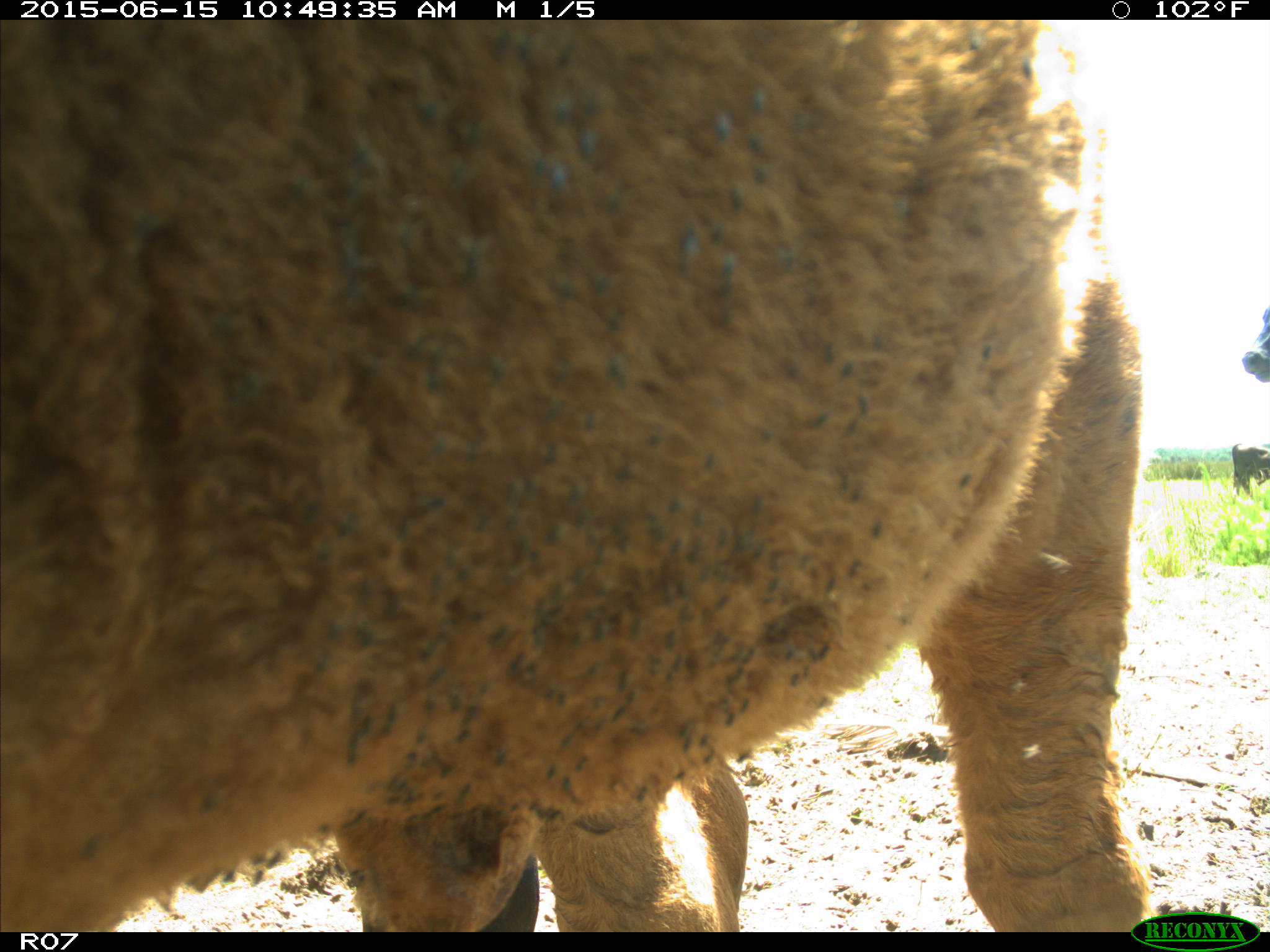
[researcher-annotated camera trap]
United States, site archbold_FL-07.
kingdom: Animalia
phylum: Chordata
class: Mammalia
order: Artiodactyla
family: Bovidae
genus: Bos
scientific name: Bos taurus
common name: domestic cow